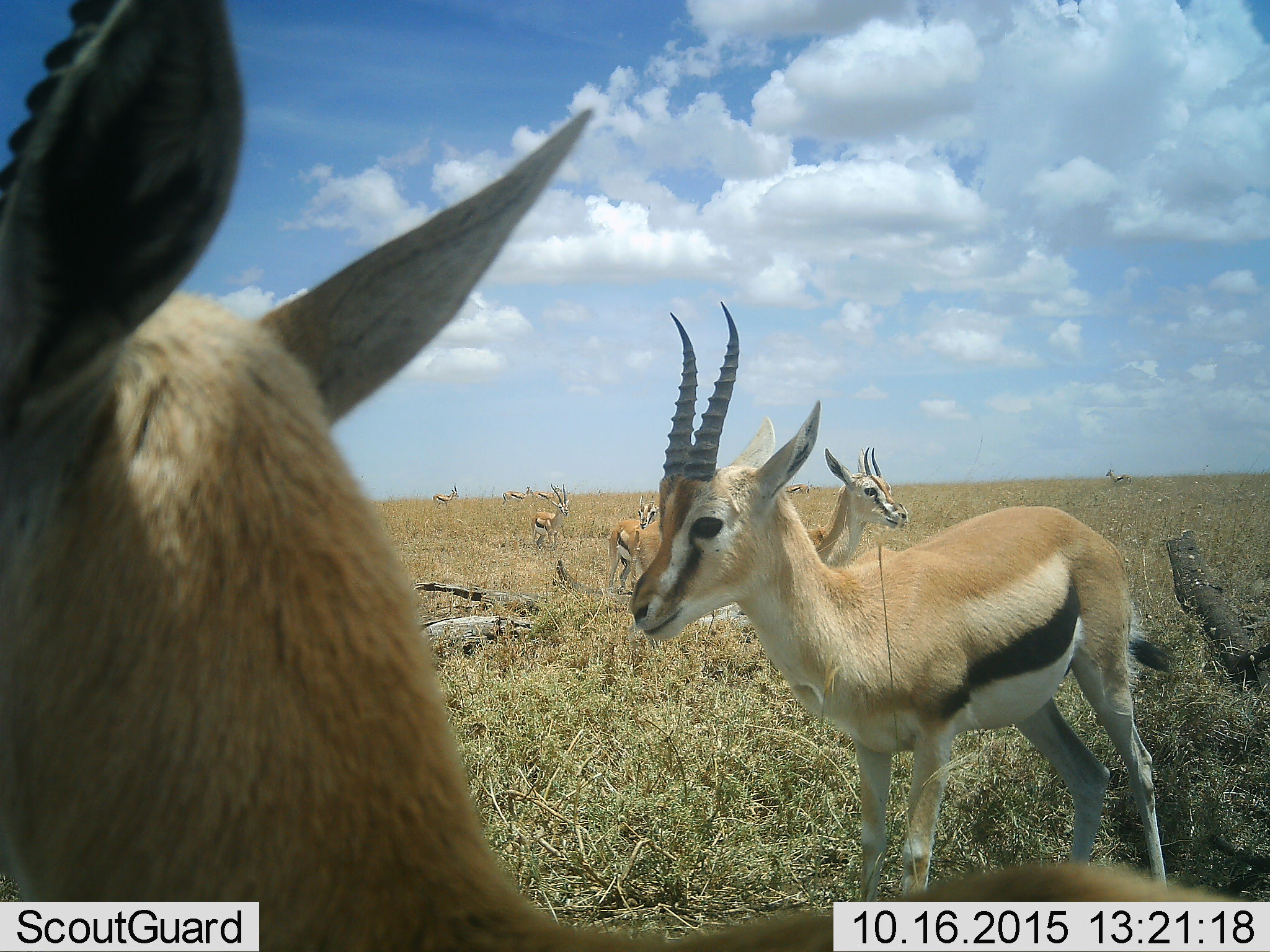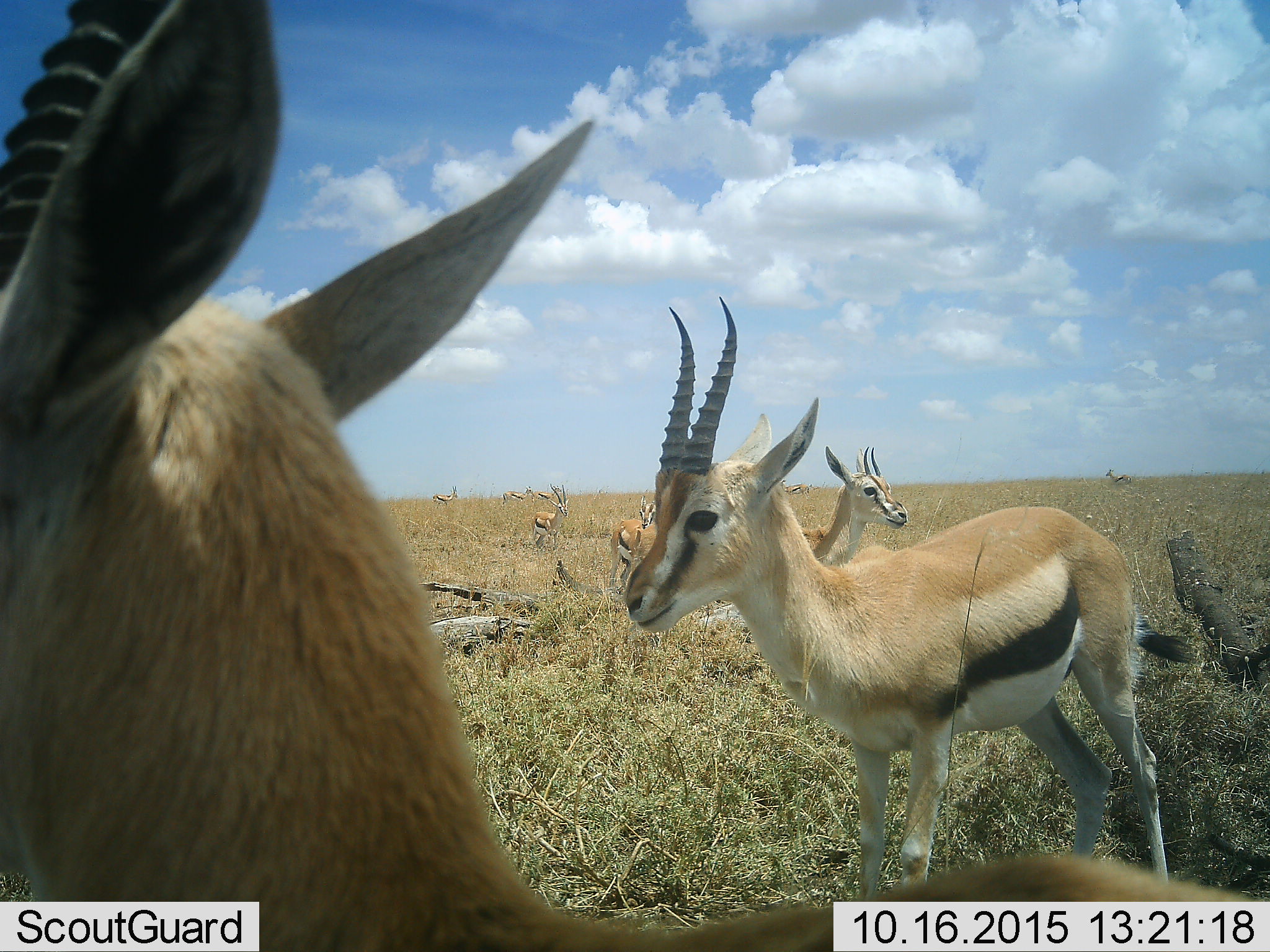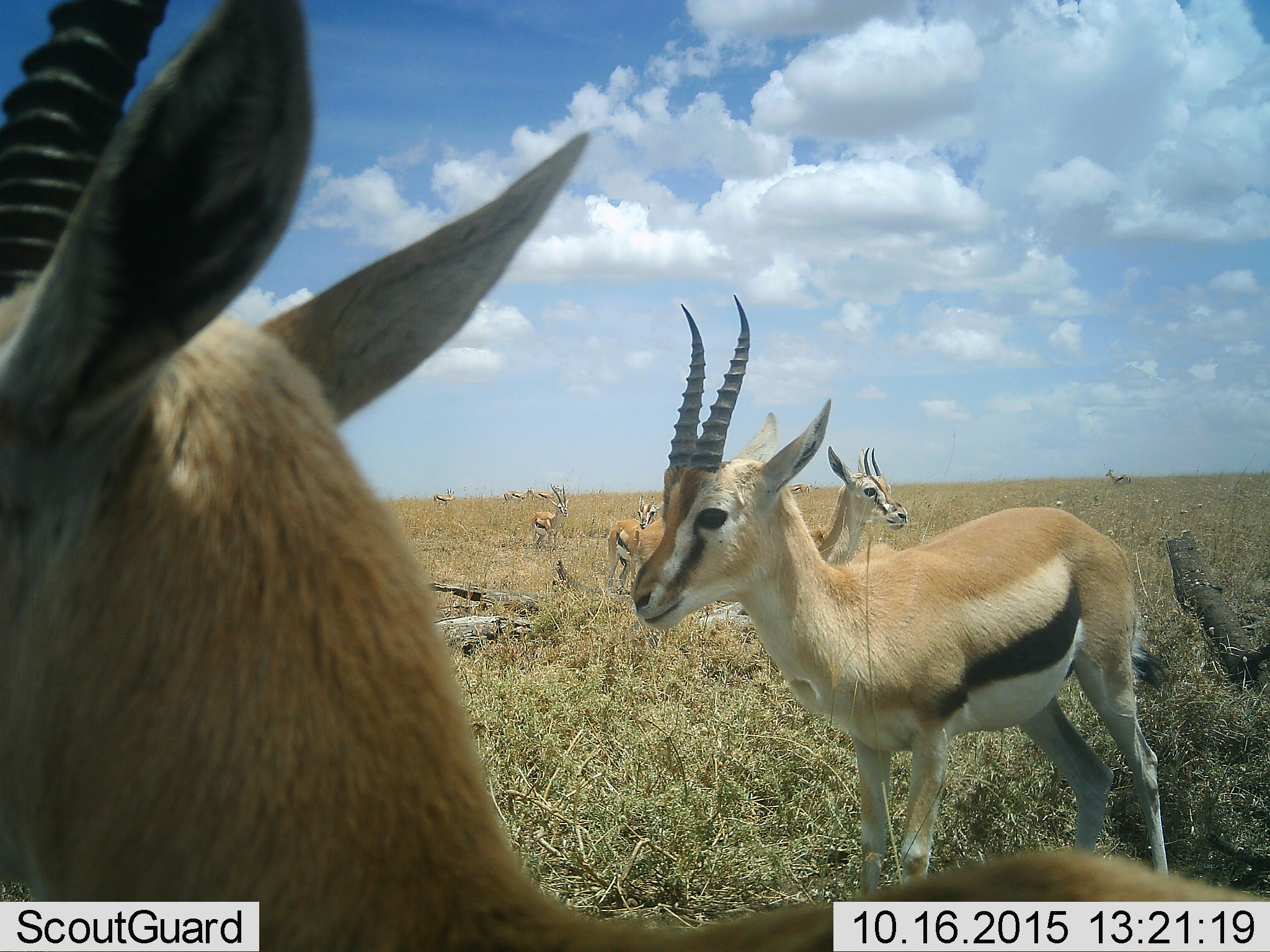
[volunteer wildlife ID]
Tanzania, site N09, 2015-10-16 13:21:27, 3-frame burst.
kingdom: Animalia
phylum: Chordata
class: Mammalia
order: Artiodactyla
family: Bovidae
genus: Eudorcas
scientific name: Eudorcas thomsonii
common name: thomson's gazelle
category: gazellethomsons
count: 11-50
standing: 88%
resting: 0%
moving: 12%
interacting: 0%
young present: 0%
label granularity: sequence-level